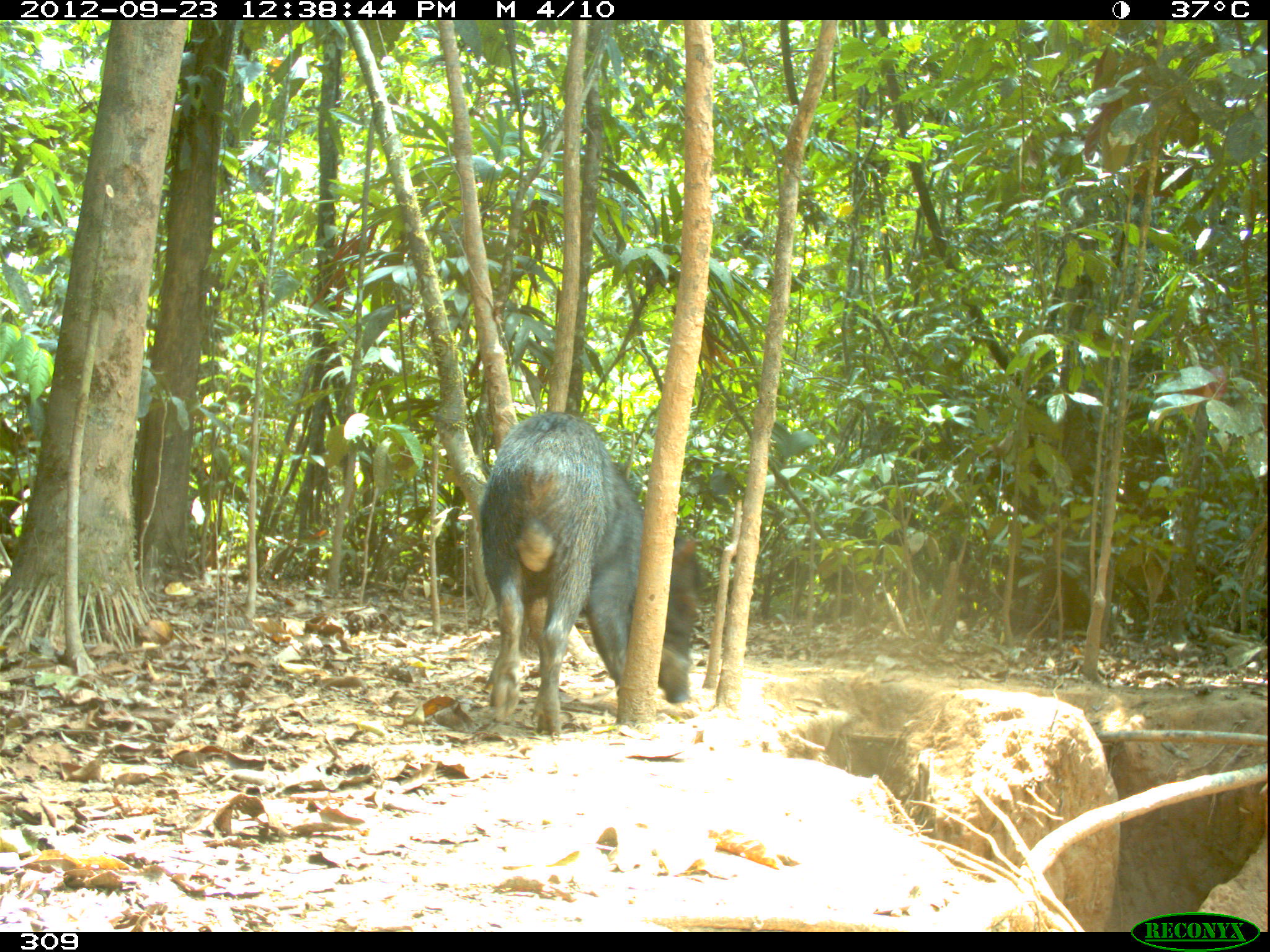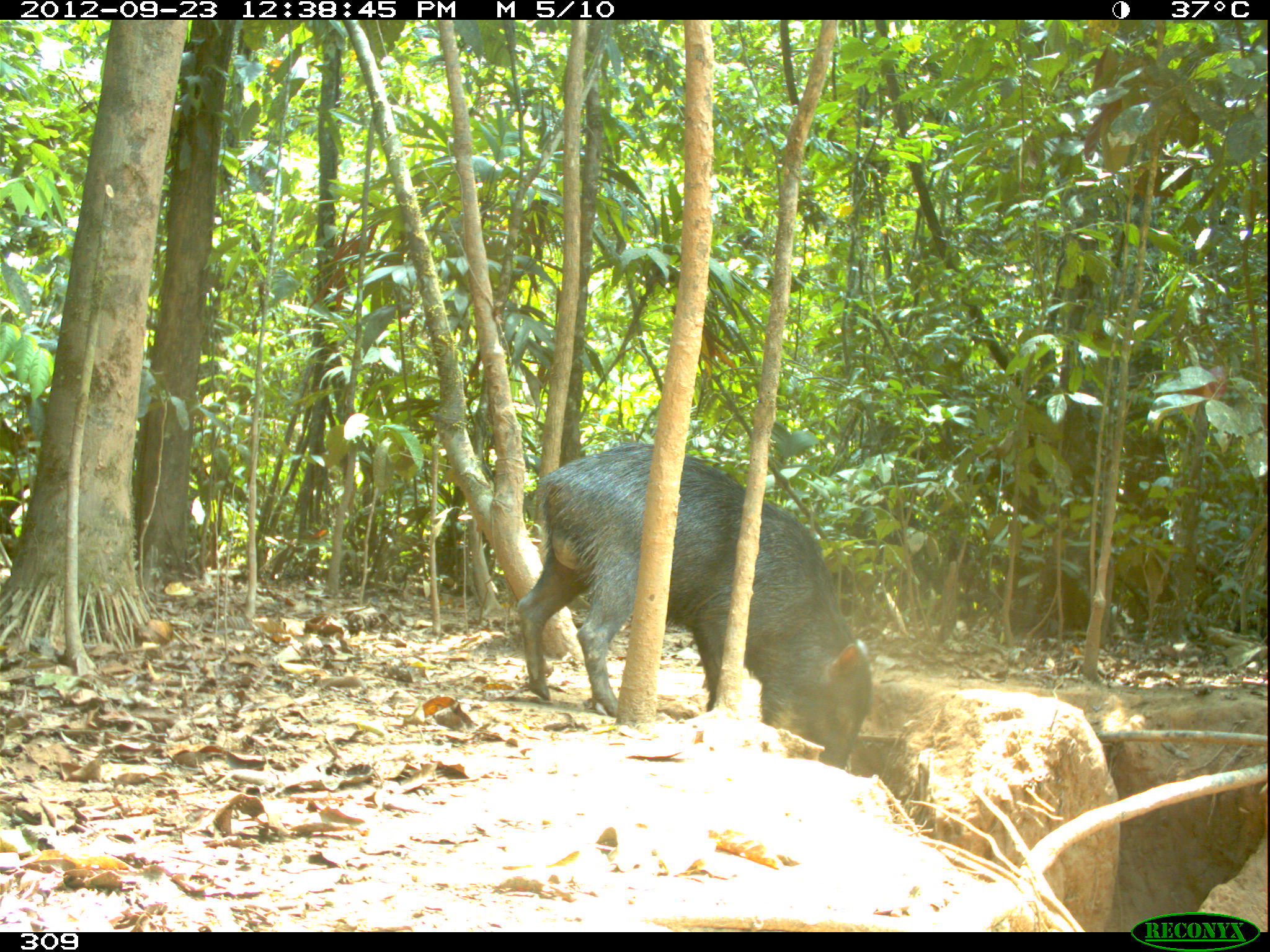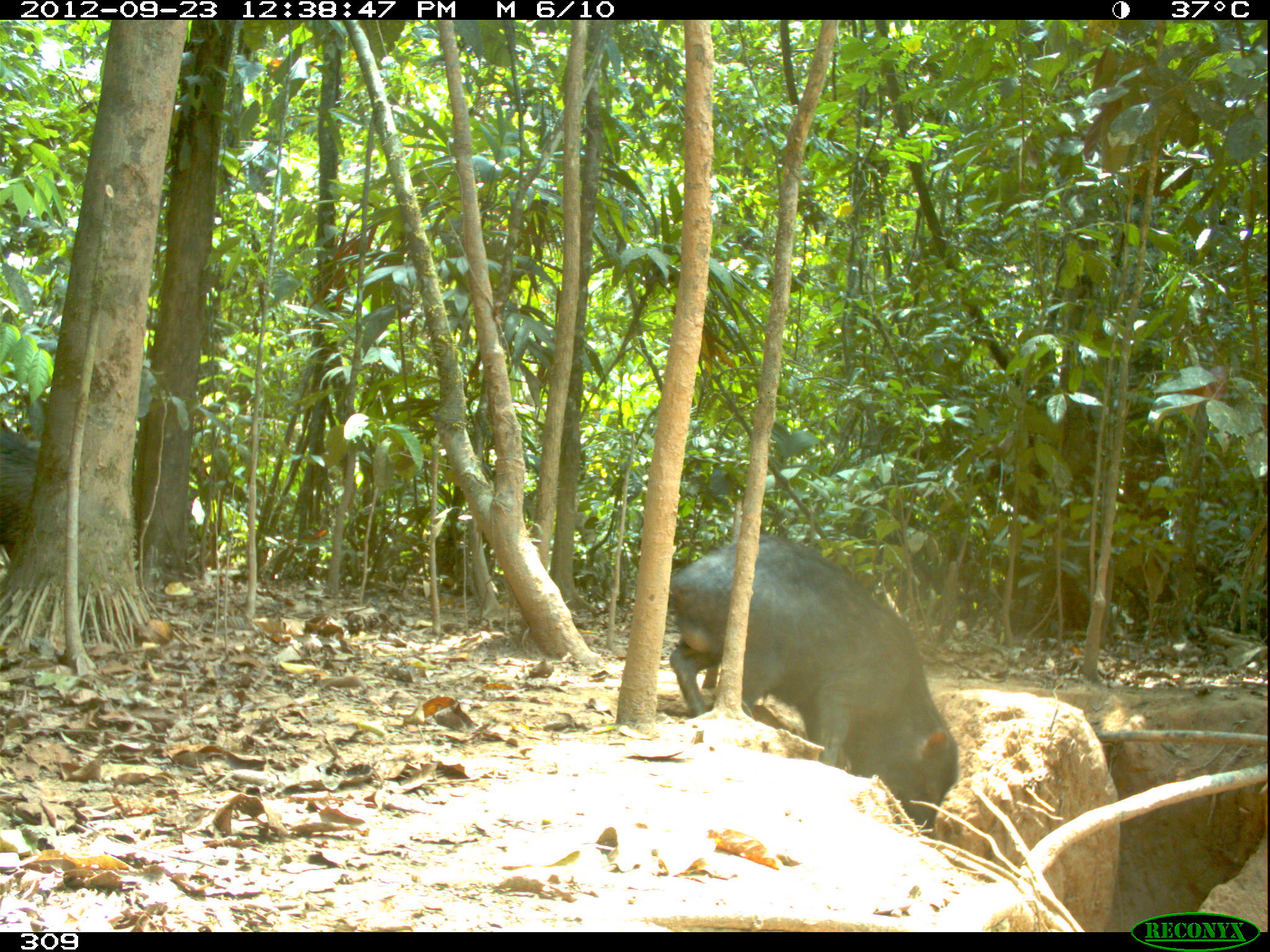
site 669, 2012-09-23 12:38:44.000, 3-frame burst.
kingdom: Animalia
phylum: Chordata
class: Mammalia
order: Artiodactyla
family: Tayassuidae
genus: Tayassu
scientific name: Tayassu pecari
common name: white-lipped peccary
Tayassu pecari (white-lipped peccary).